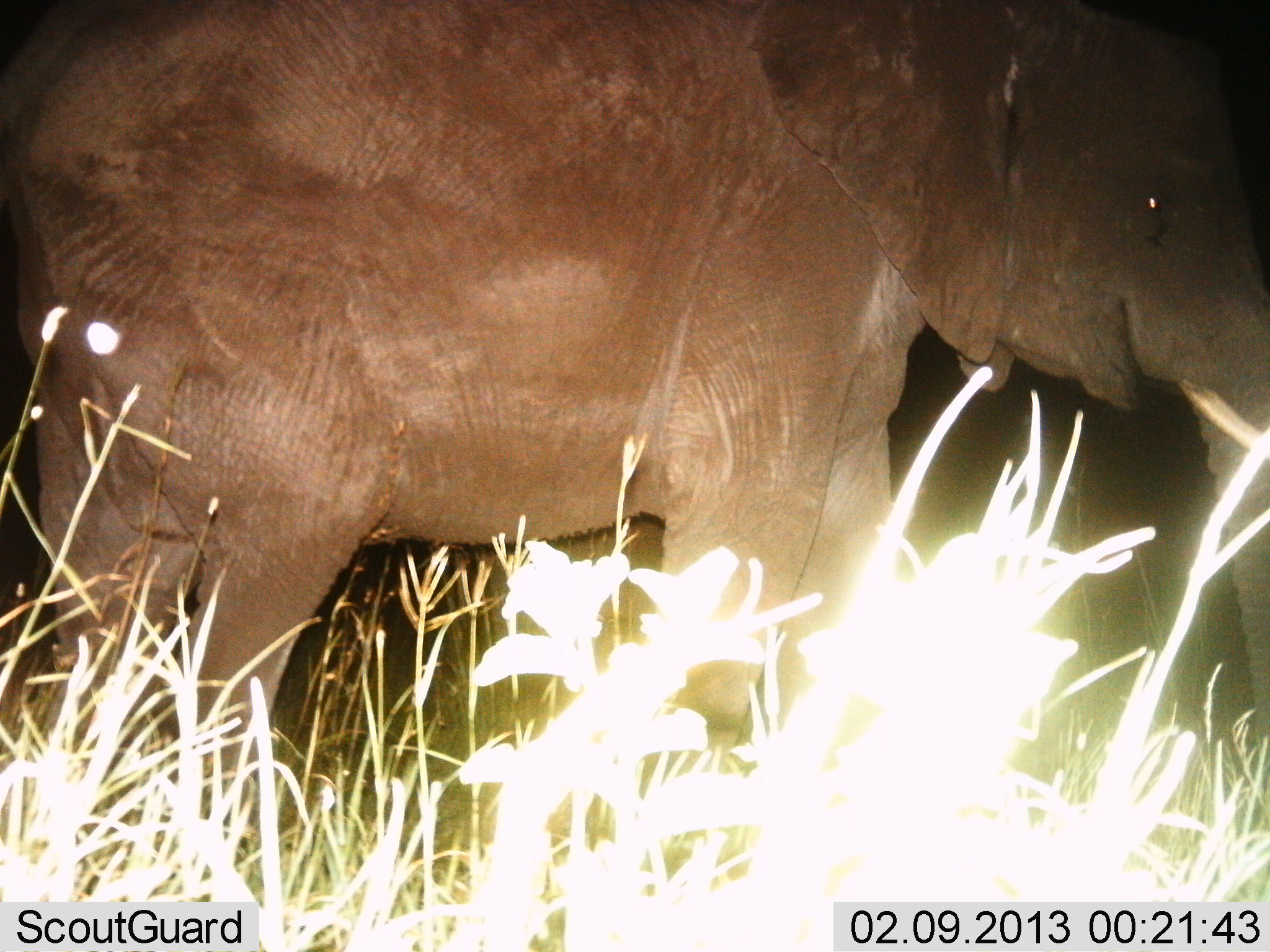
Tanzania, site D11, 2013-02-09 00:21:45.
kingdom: Animalia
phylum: Chordata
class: Mammalia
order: Proboscidea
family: Elephantidae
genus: Loxodonta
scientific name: Loxodonta africana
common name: african bush elephant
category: elephant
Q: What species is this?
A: Elephant (african bush elephant) (Loxodonta africana).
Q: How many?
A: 1.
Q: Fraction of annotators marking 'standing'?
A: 83%.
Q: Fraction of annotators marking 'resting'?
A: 0%.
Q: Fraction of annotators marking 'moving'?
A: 21%.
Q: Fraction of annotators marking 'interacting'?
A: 0%.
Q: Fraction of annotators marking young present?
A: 4%.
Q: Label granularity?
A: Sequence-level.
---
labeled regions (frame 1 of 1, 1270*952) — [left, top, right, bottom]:
animal: [1, 1, 1270, 826]